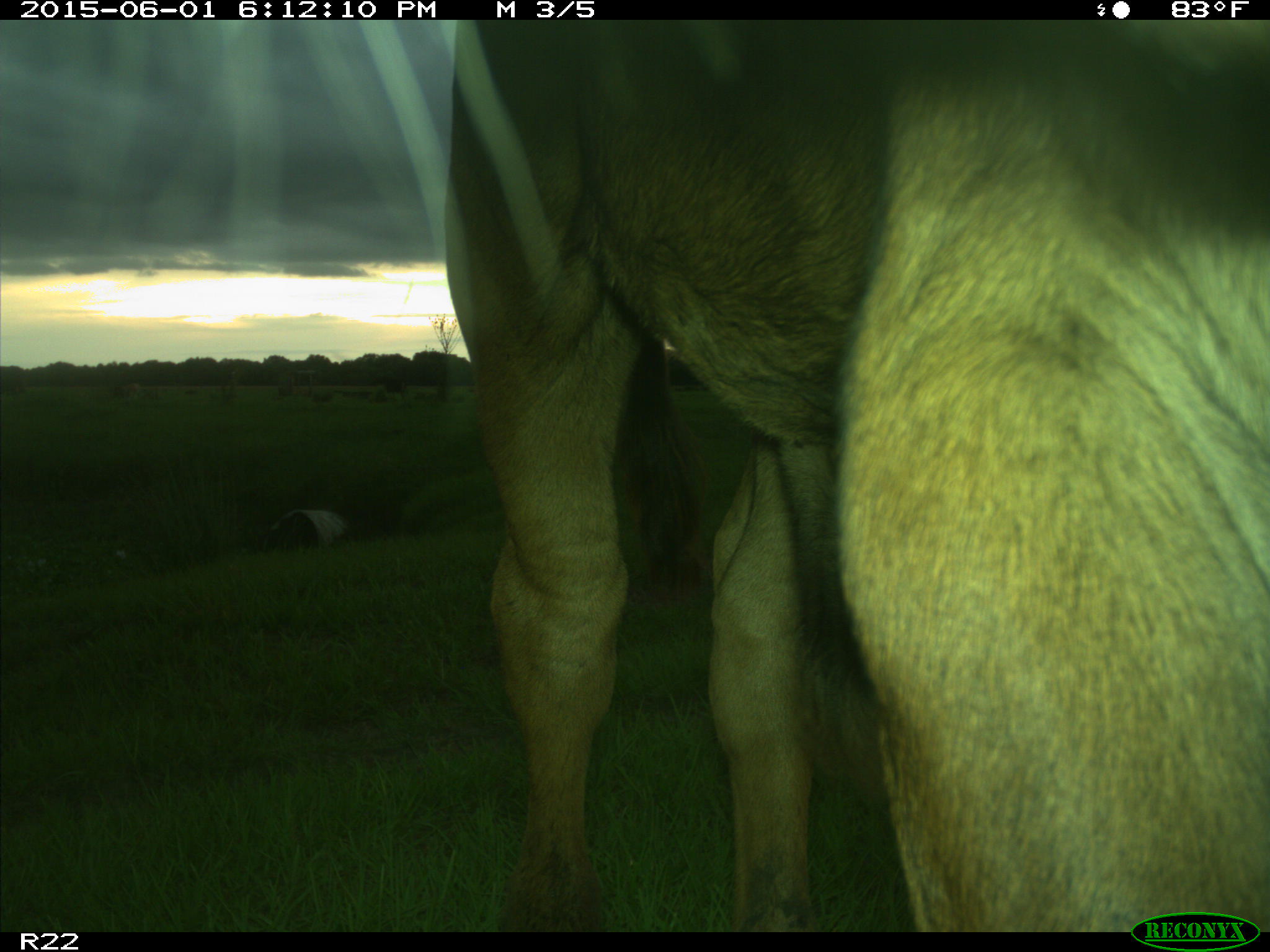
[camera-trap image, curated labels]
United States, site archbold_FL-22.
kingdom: Animalia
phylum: Chordata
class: Mammalia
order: Artiodactyla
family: Bovidae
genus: Bos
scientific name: Bos taurus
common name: domestic cow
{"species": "Bos taurus (domestic cow)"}